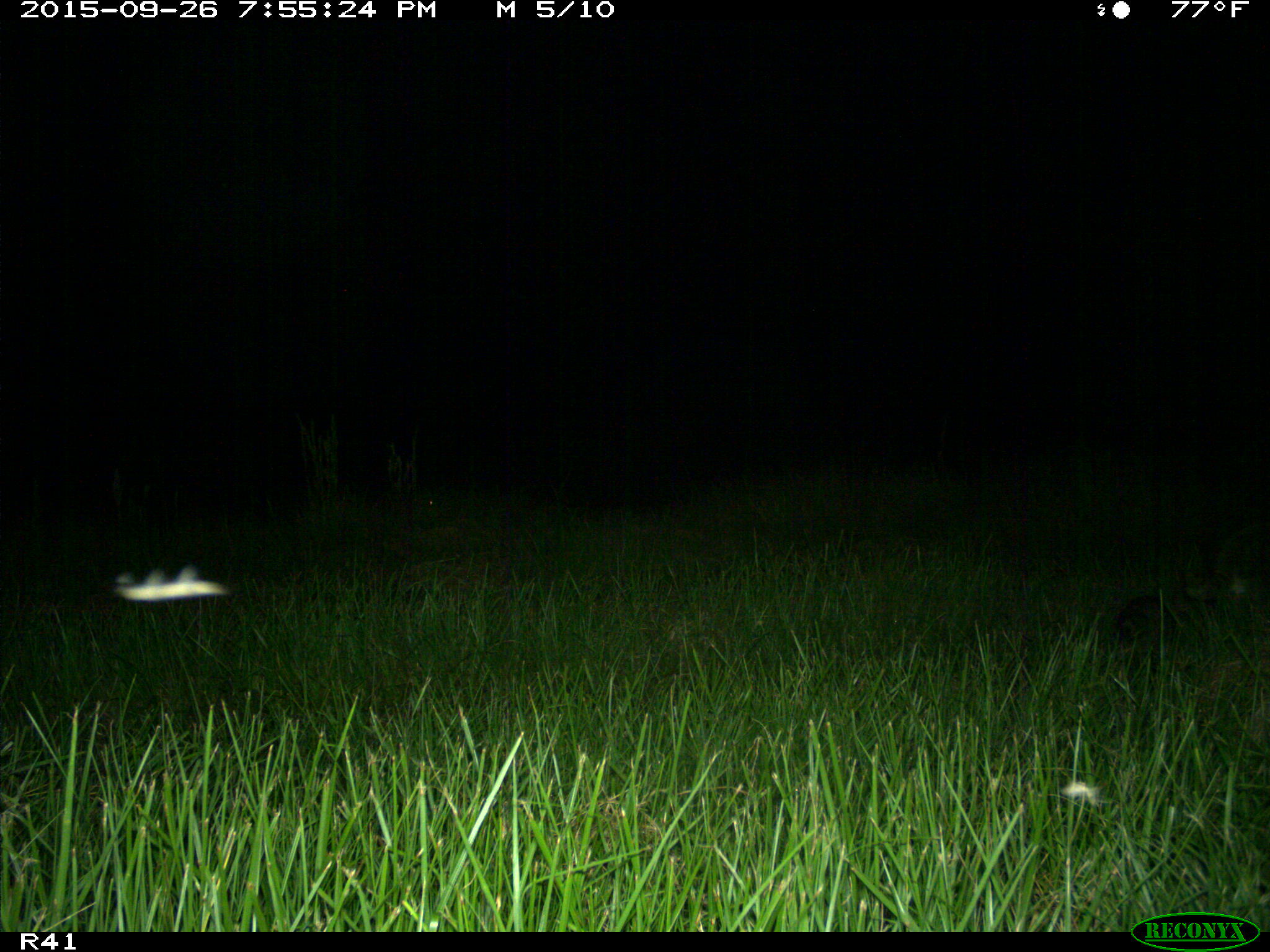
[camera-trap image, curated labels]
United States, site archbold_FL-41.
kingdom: Animalia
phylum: Chordata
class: Mammalia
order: Carnivora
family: Procyonidae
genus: Procyon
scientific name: Procyon lotor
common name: common raccoon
Procyon lotor (common raccoon).